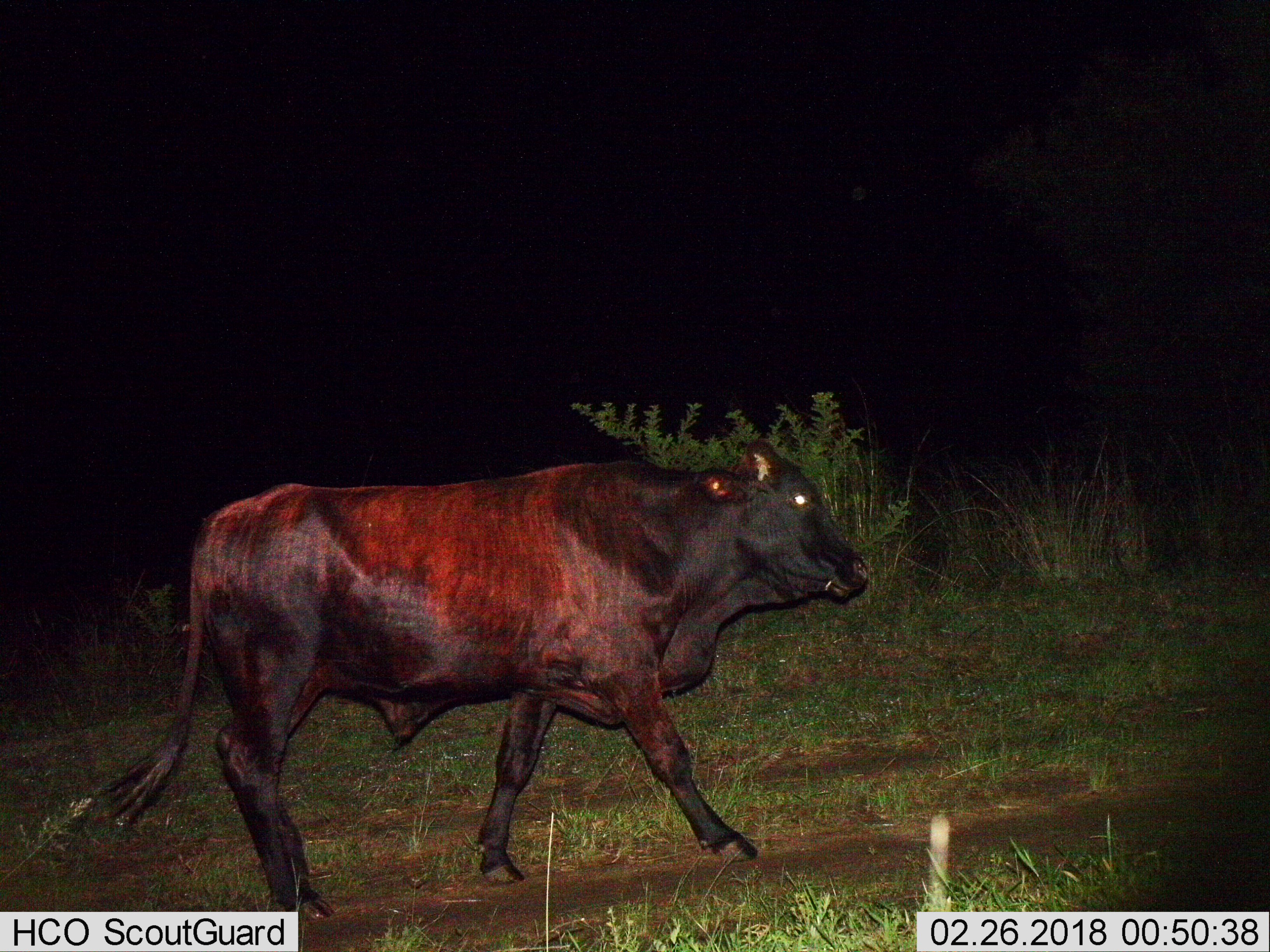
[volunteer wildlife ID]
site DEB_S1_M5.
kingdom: Animalia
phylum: Chordata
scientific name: Vertebrata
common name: domestic animal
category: domesticanimal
Domesticanimal (domestic animal) (Vertebrata), count 1. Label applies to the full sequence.